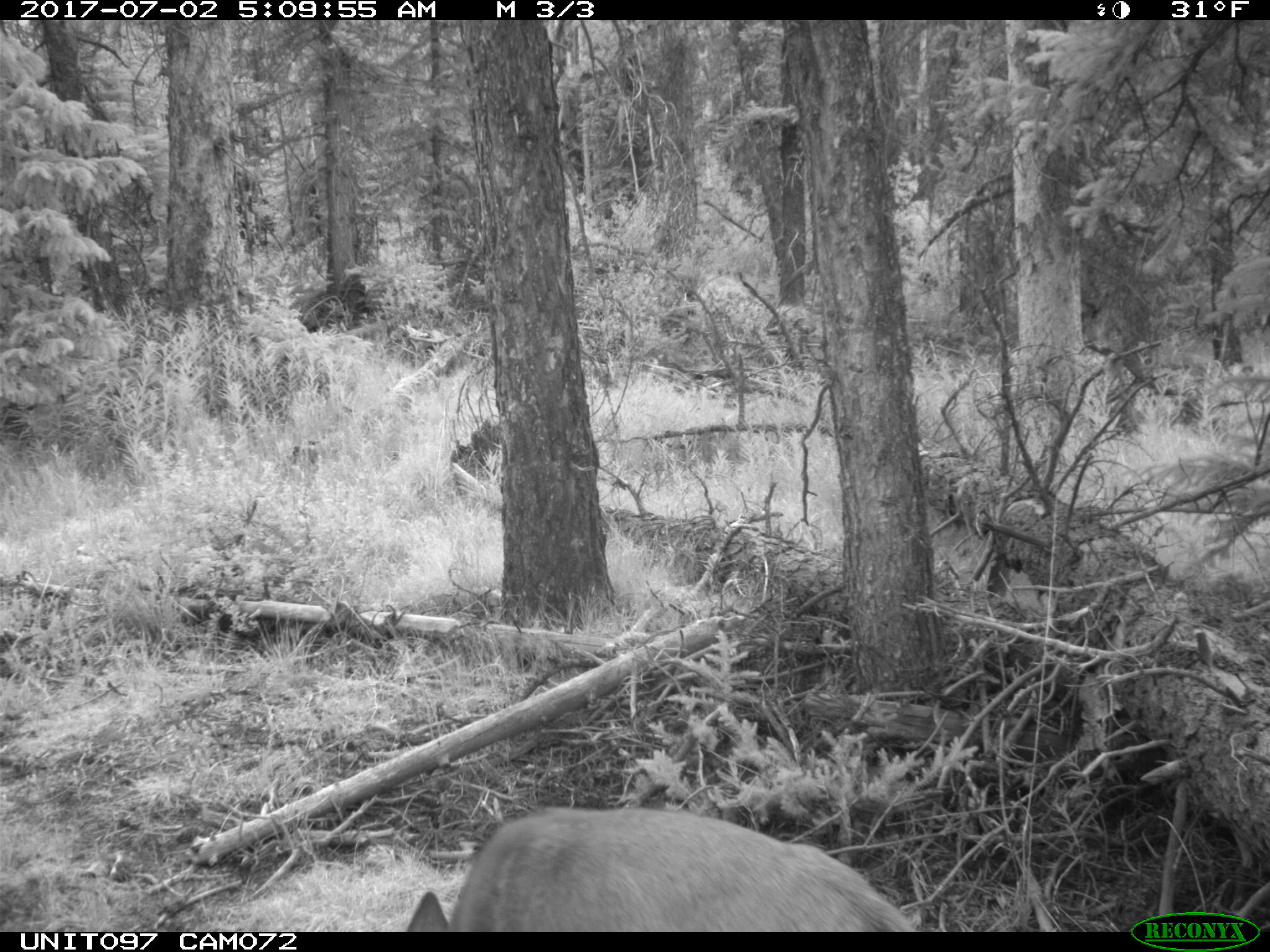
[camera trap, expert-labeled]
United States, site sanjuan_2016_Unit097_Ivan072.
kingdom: Animalia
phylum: Chordata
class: Mammalia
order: Artiodactyla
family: Cervidae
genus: Odocoileus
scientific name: Odocoileus hemionus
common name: mule deer